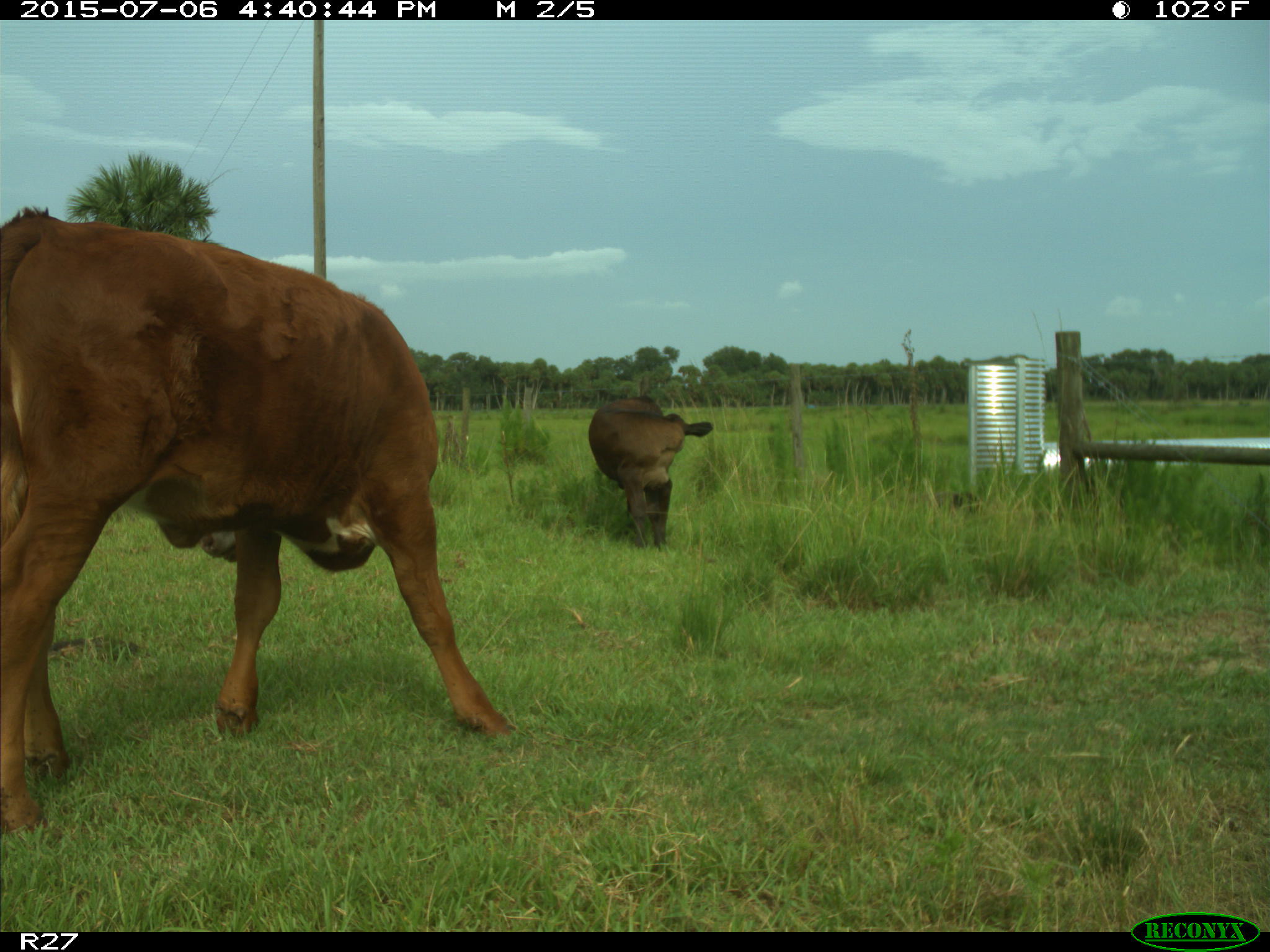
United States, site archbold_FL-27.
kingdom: Animalia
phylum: Chordata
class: Mammalia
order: Artiodactyla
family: Bovidae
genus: Bos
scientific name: Bos taurus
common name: domestic cow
Bos taurus (domestic cow).